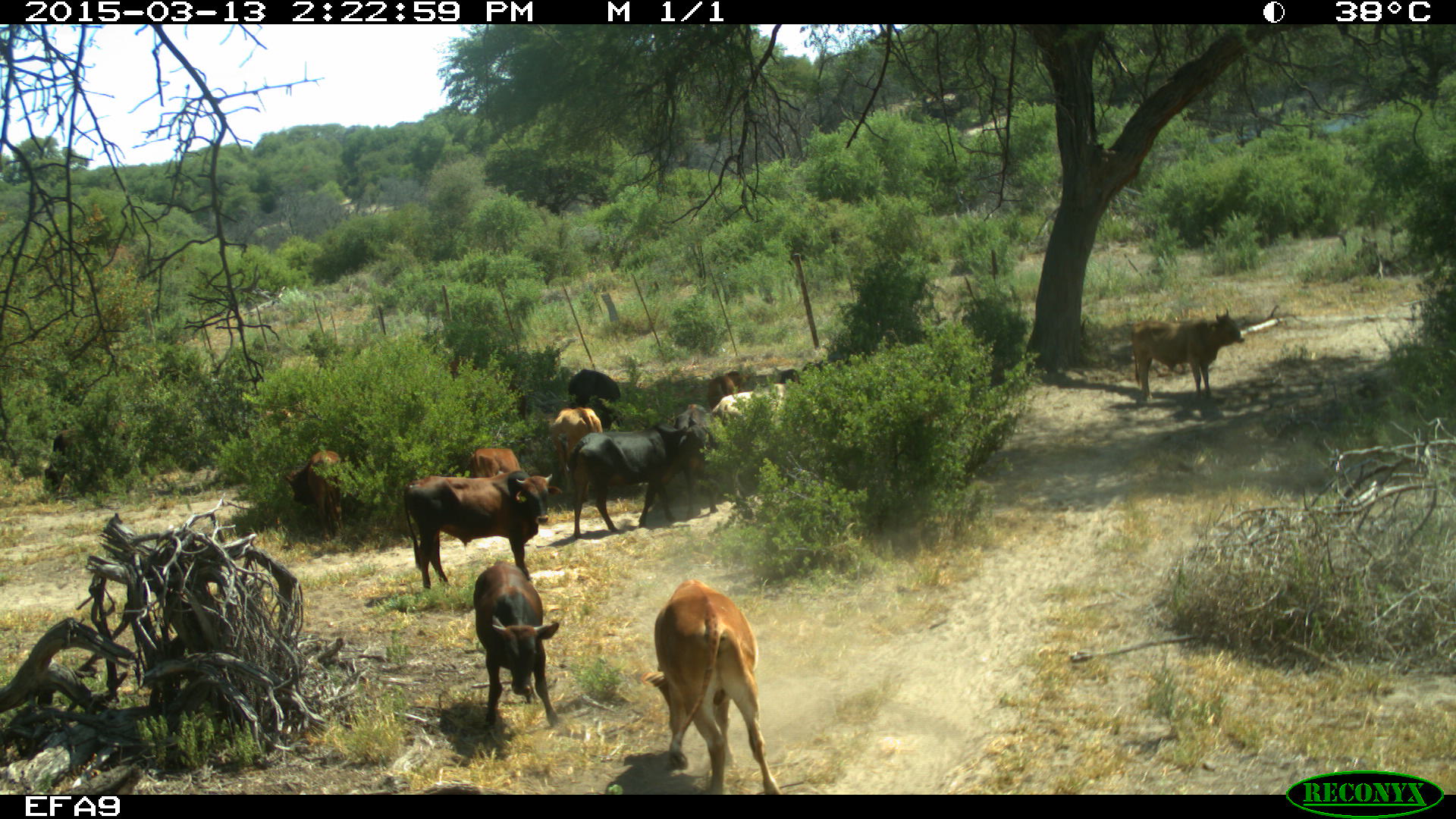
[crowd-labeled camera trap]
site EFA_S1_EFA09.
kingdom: Animalia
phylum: Chordata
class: Mammalia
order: Artiodactyla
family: Bovidae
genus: Bos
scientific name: Bos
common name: cattle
Cattle (Bos), count 11-50. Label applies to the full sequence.